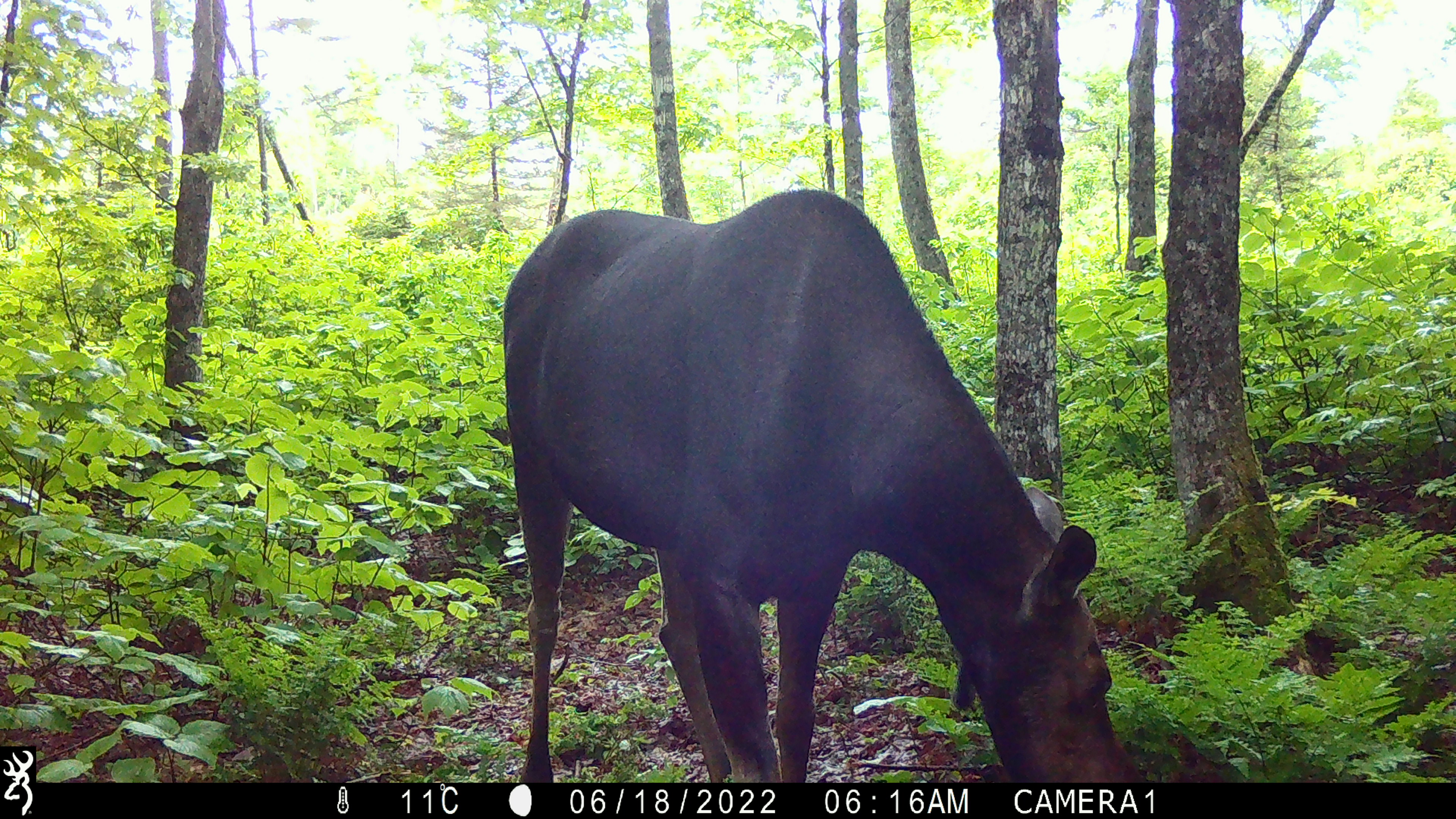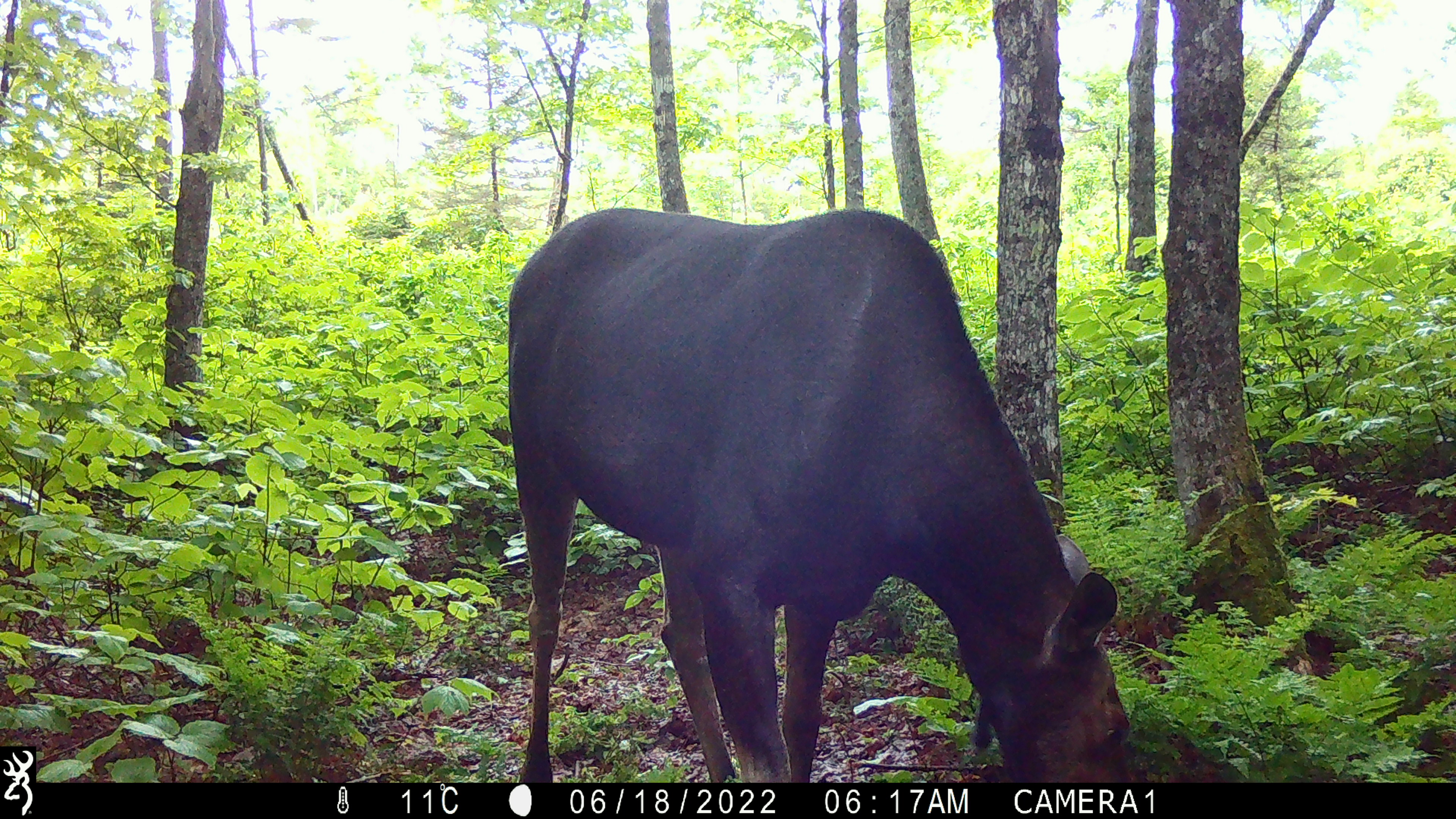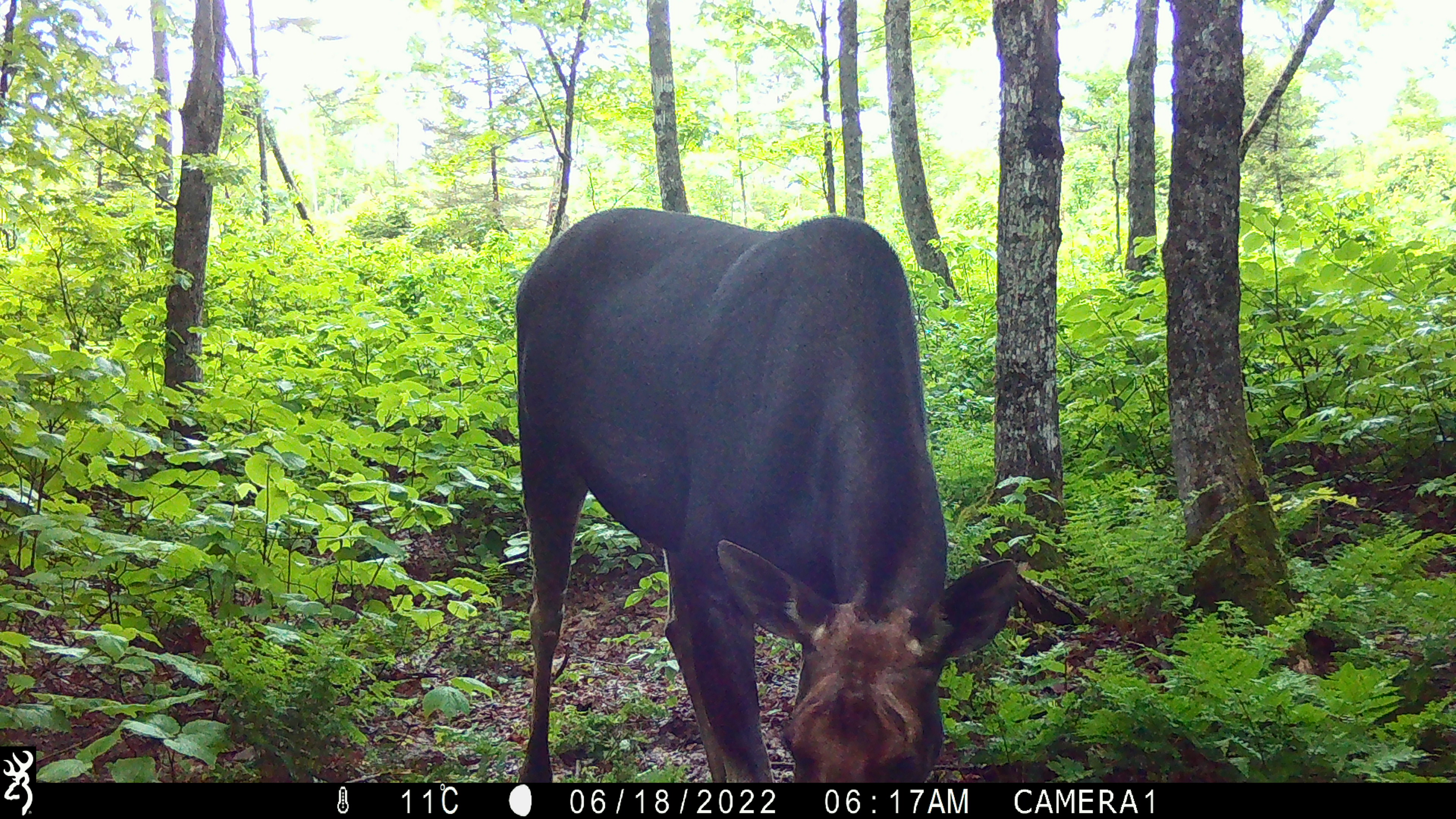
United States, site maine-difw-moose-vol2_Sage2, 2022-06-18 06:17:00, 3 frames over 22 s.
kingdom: Animalia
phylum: Chordata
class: Mammalia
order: Artiodactyla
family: Cervidae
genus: Alces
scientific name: Alces alces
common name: moose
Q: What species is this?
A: Moose (Alces alces).